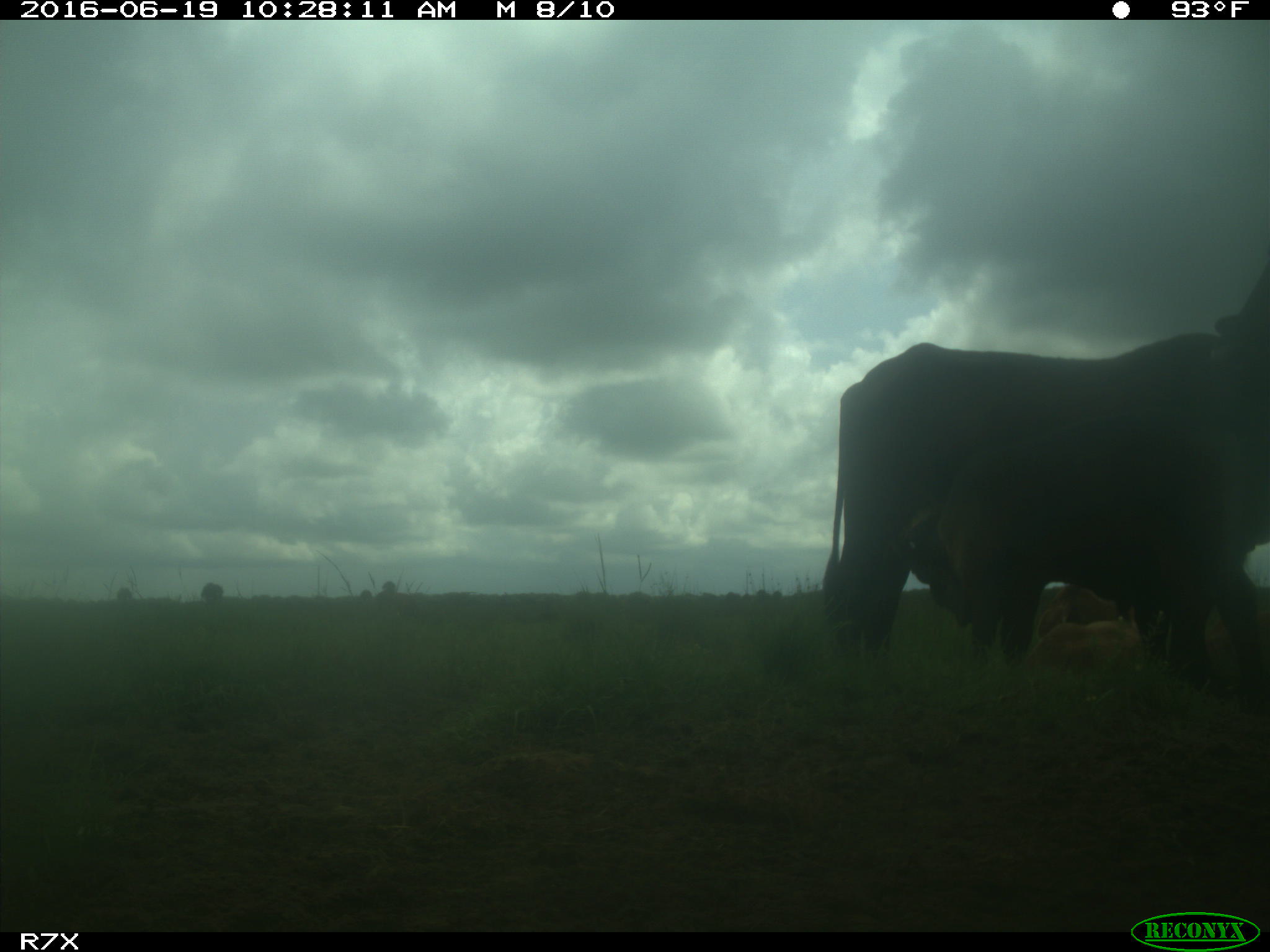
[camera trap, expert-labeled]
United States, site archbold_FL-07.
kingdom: Animalia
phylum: Chordata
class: Mammalia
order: Artiodactyla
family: Bovidae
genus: Bos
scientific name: Bos taurus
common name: domestic cow